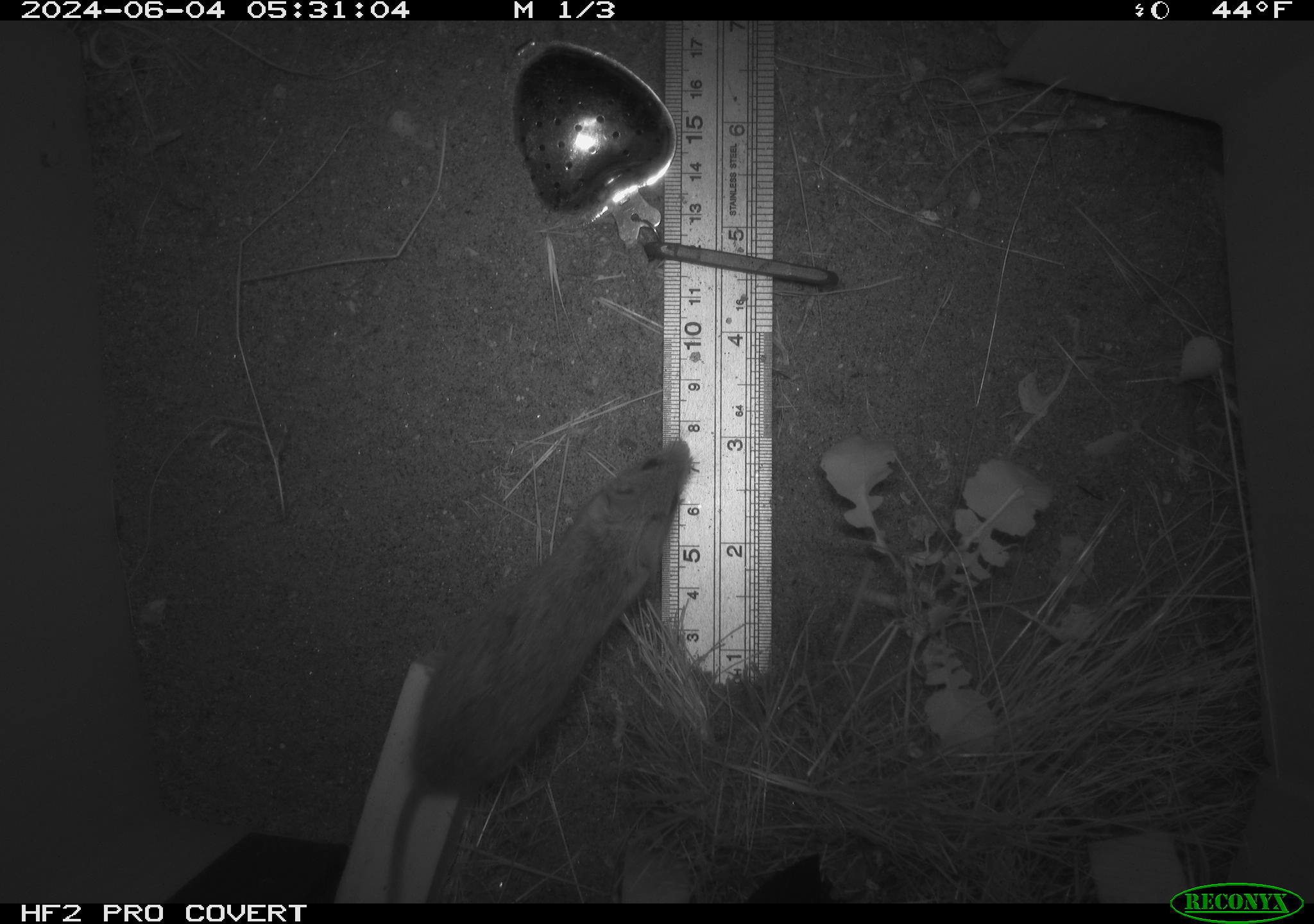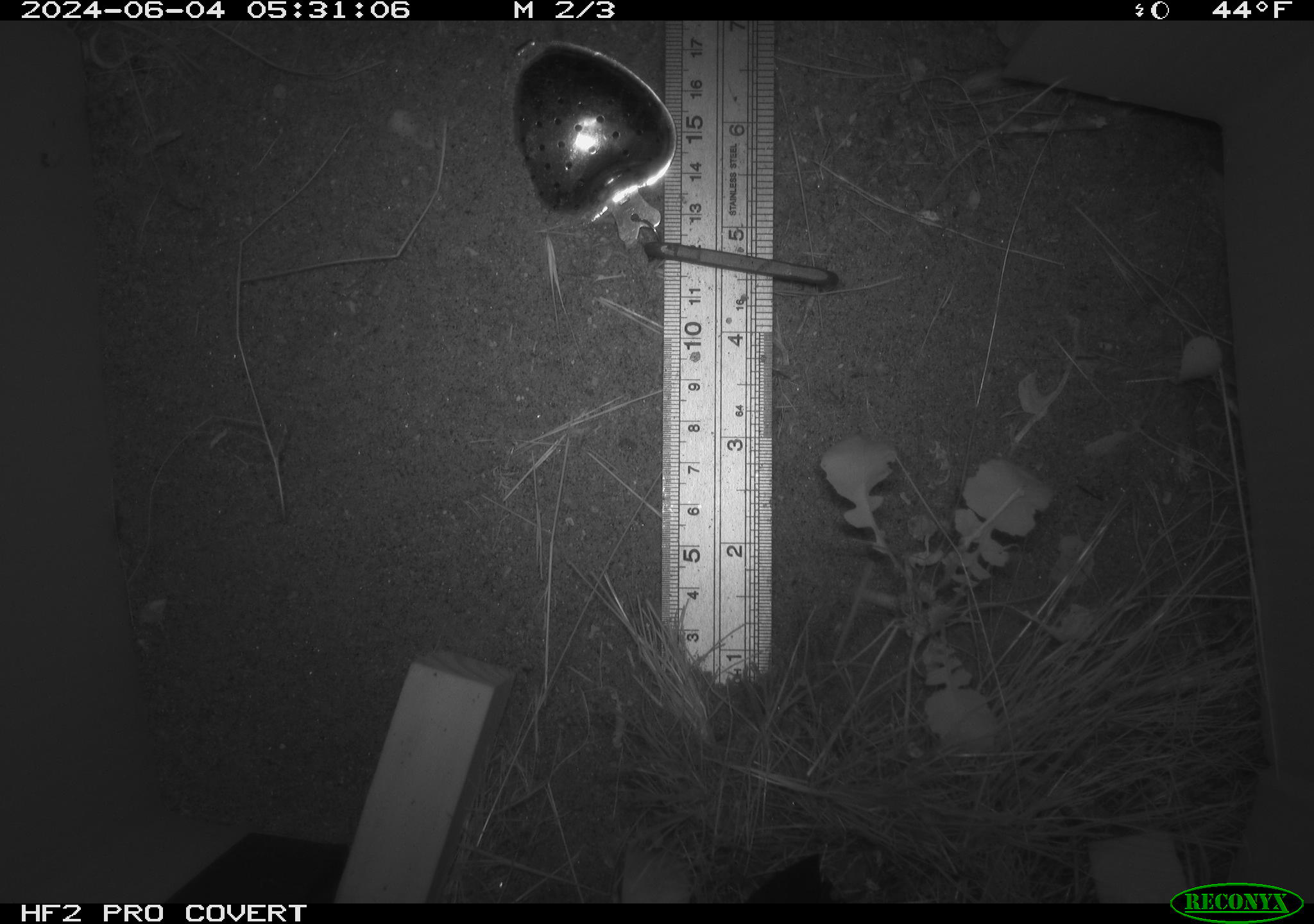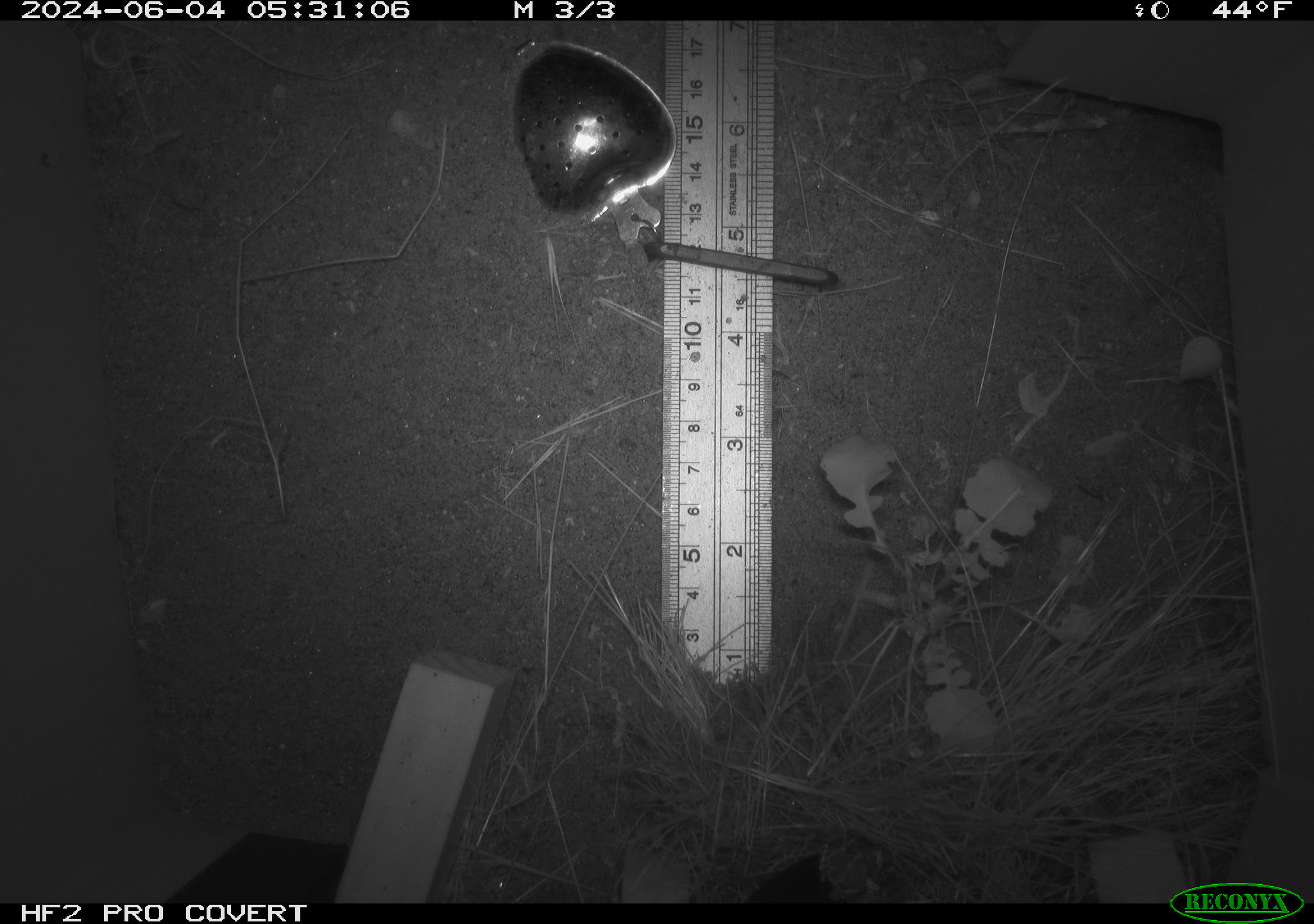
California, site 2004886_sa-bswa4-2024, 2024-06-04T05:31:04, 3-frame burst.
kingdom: Animalia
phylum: Chordata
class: Mammalia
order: Rodentia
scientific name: Rodentia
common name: rodent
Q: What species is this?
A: Rodent (Rodentia).